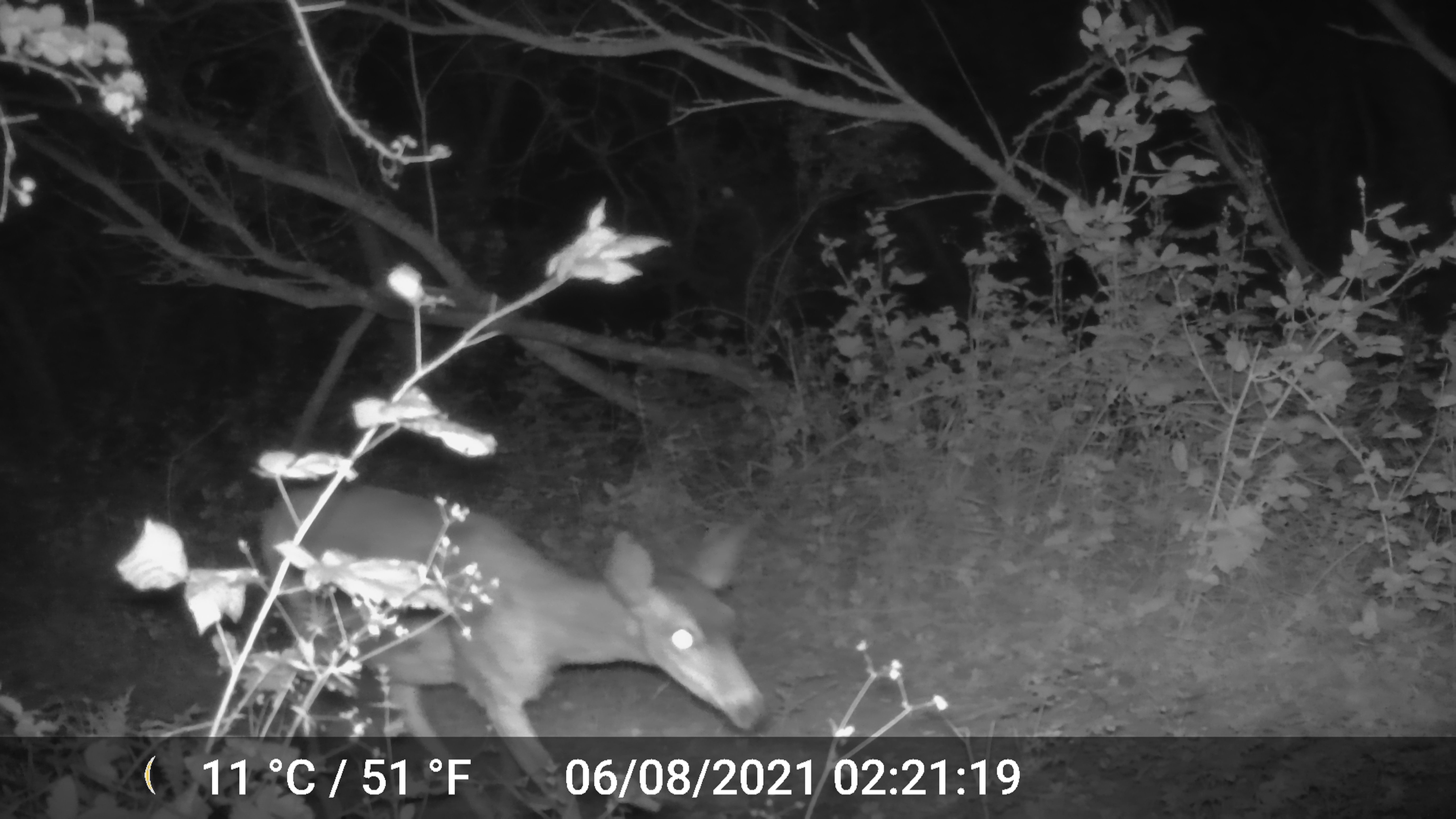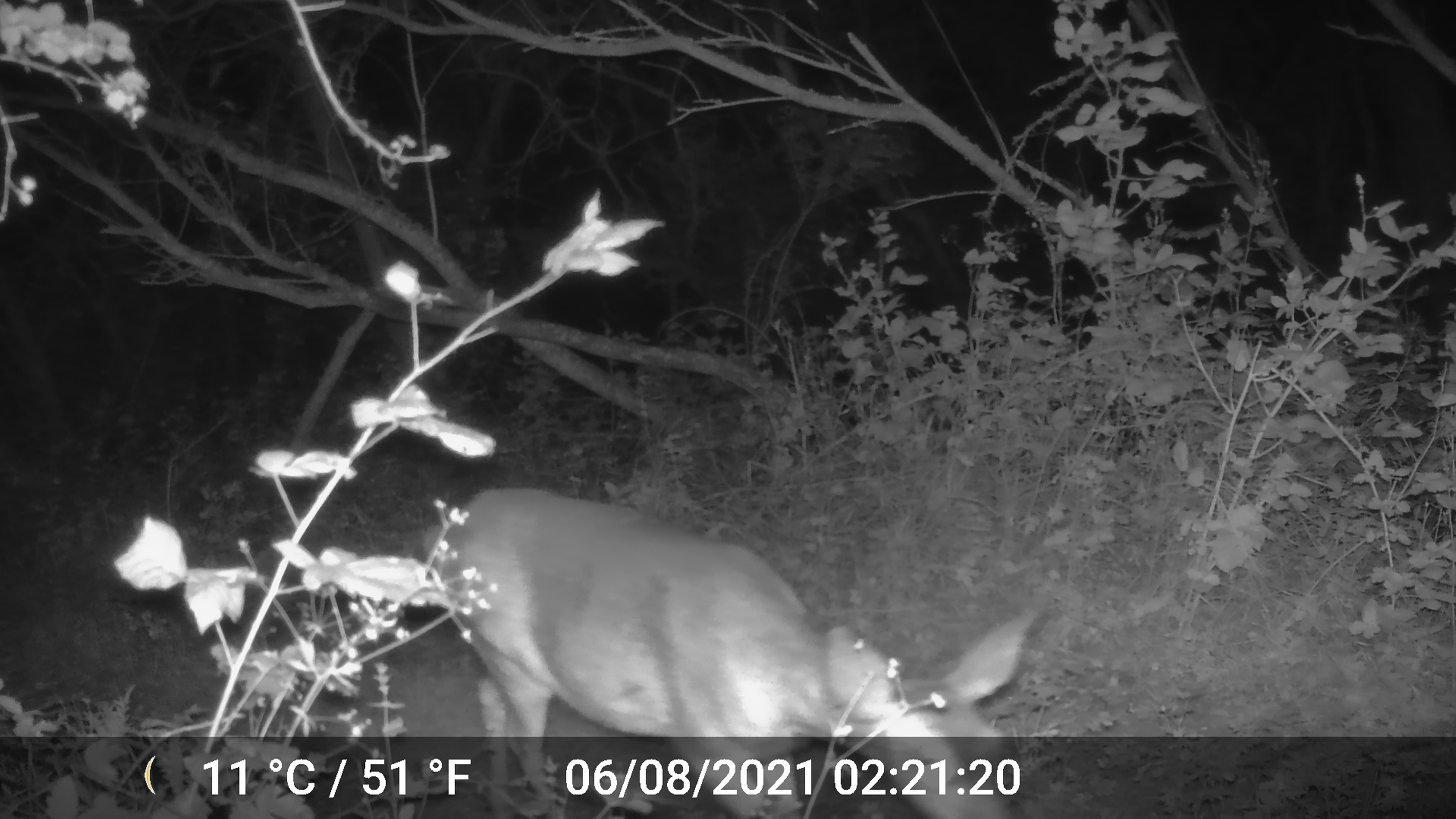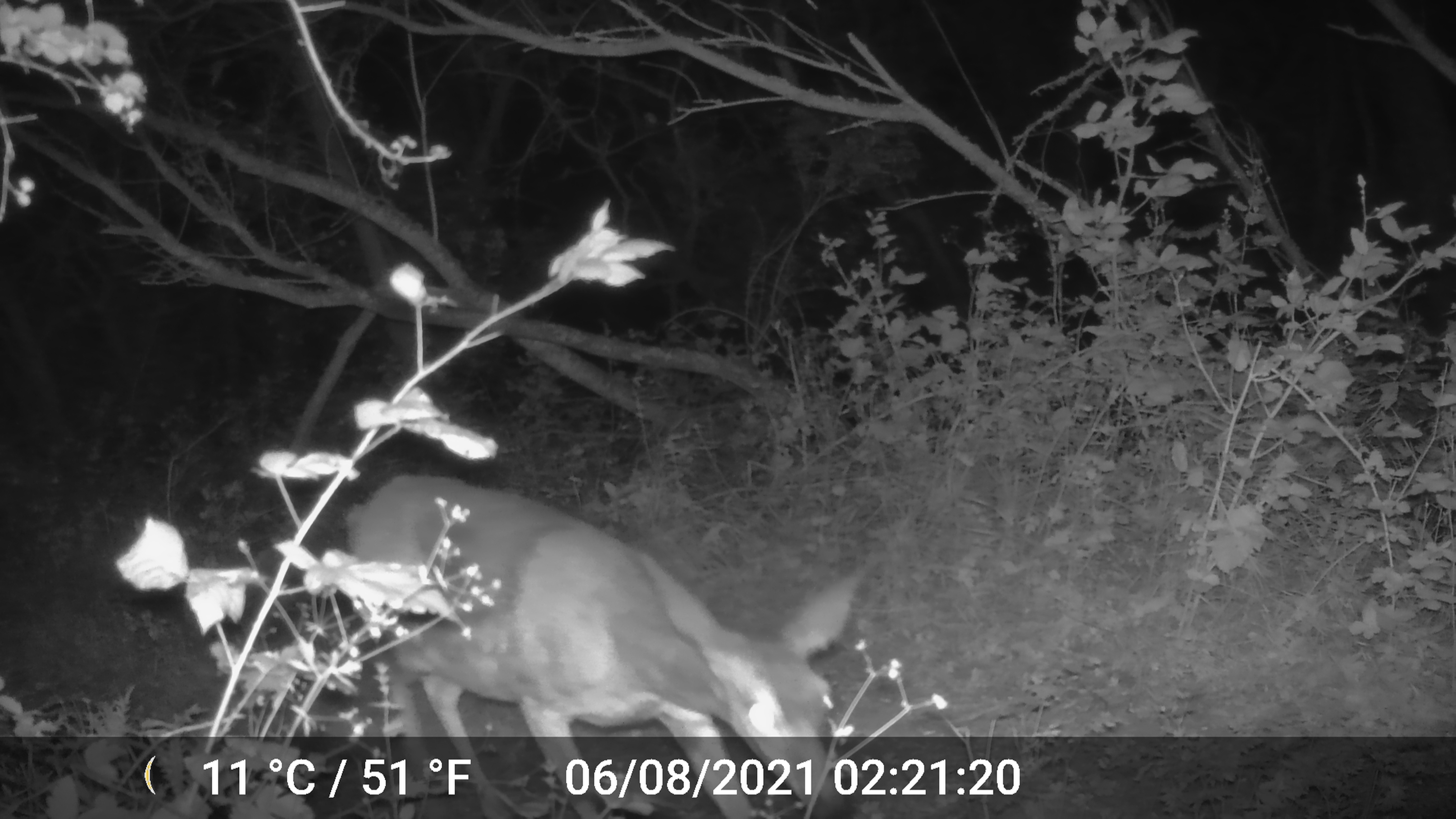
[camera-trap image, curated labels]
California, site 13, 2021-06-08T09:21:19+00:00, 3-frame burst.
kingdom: Animalia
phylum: Chordata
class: Mammalia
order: Artiodactyla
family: Cervidae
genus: Odocoileus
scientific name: Odocoileus hemionus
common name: mule deer